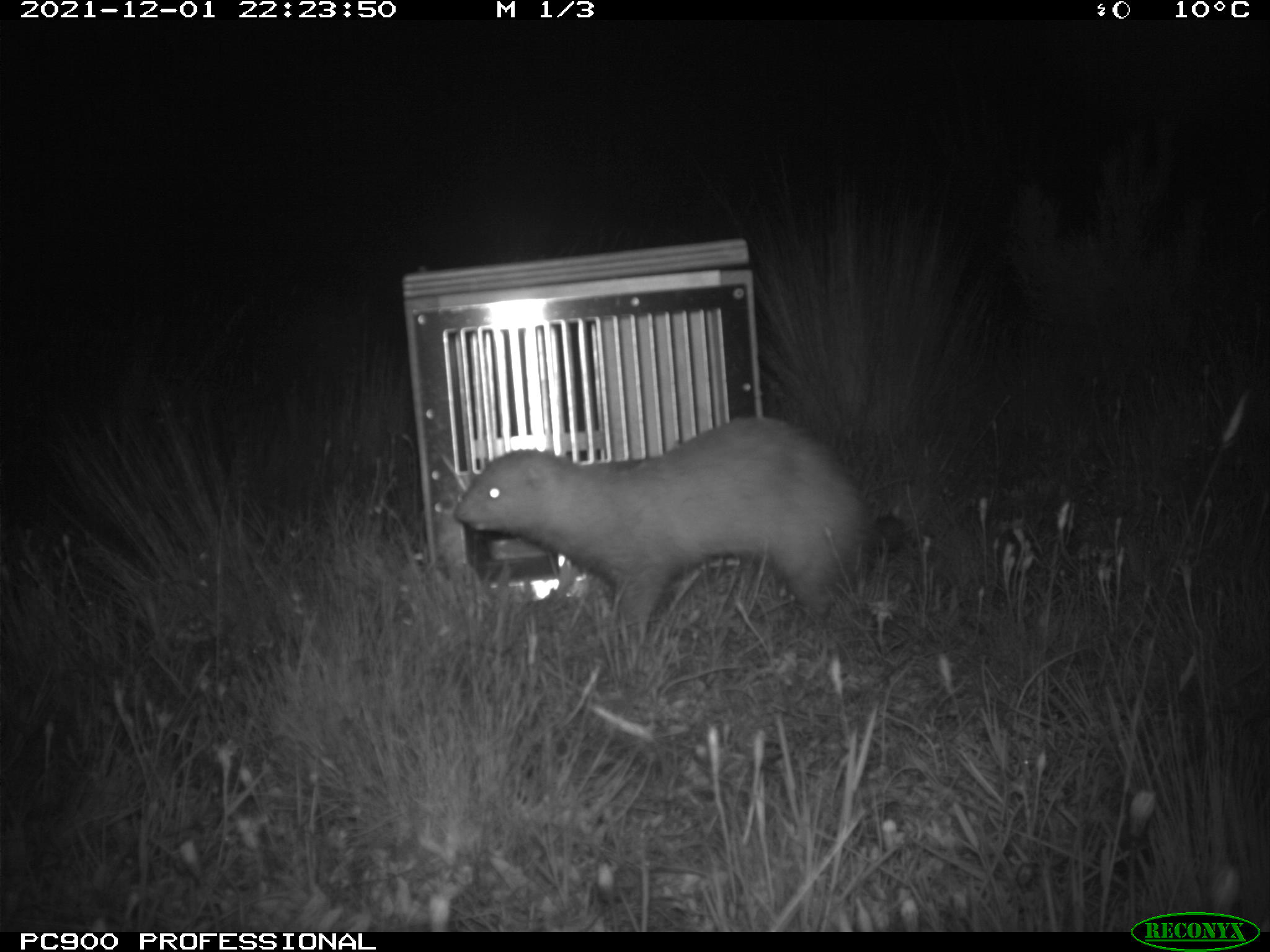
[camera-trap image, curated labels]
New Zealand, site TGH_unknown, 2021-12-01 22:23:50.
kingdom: Animalia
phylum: Chordata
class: Mammalia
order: Carnivora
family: Mustelidae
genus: Mustela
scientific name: Mustela furo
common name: ferret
Ferret (Mustela furo).